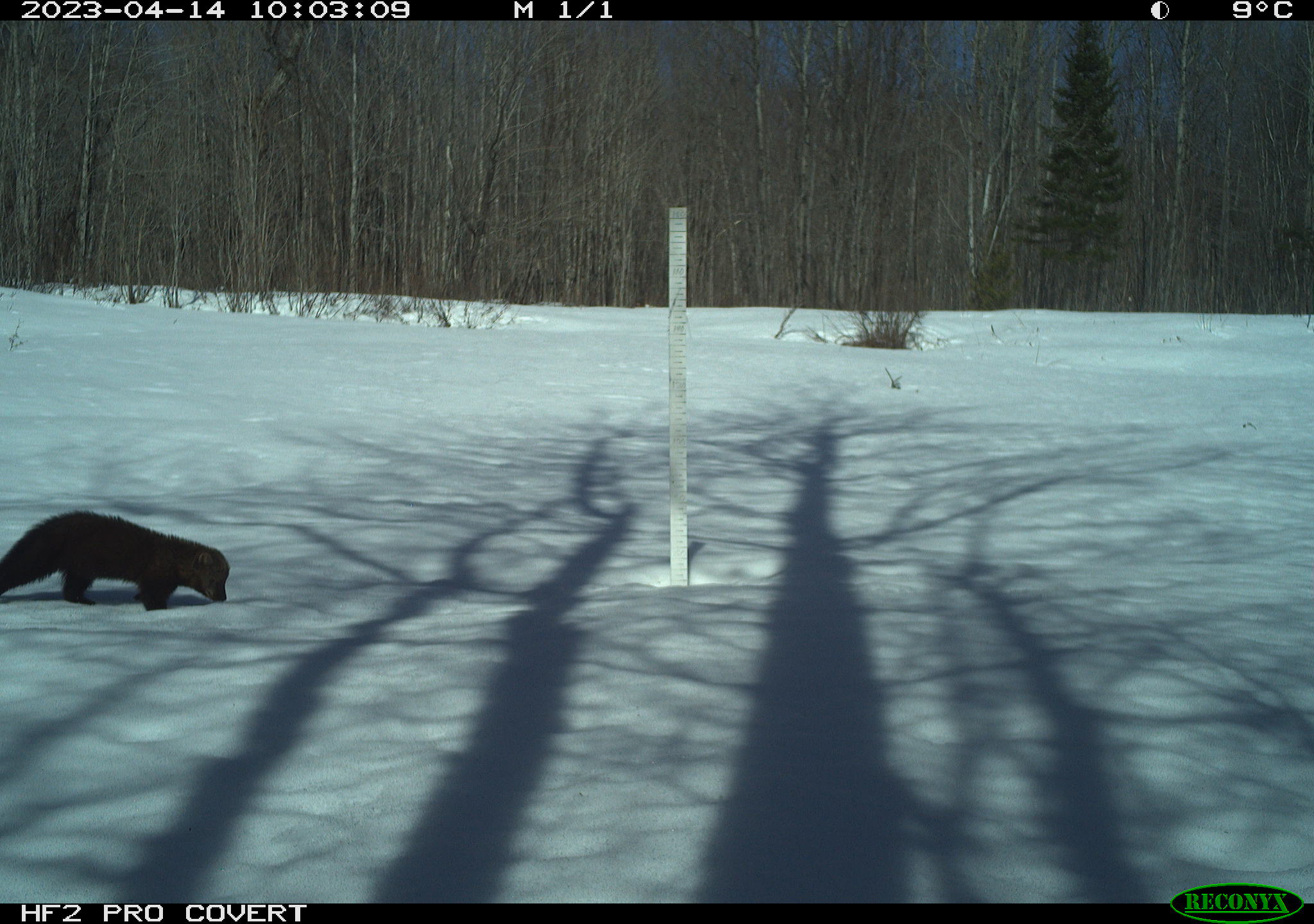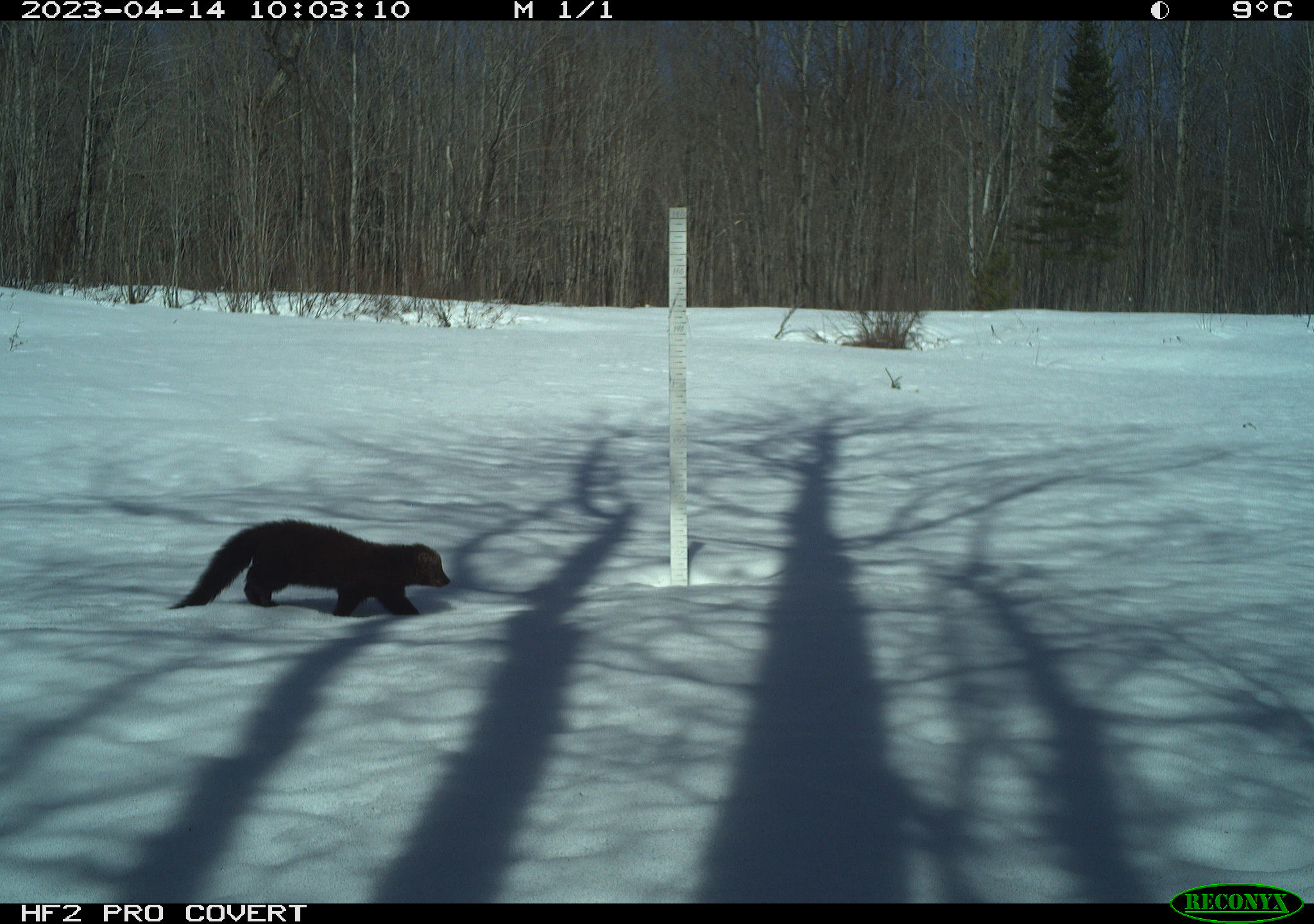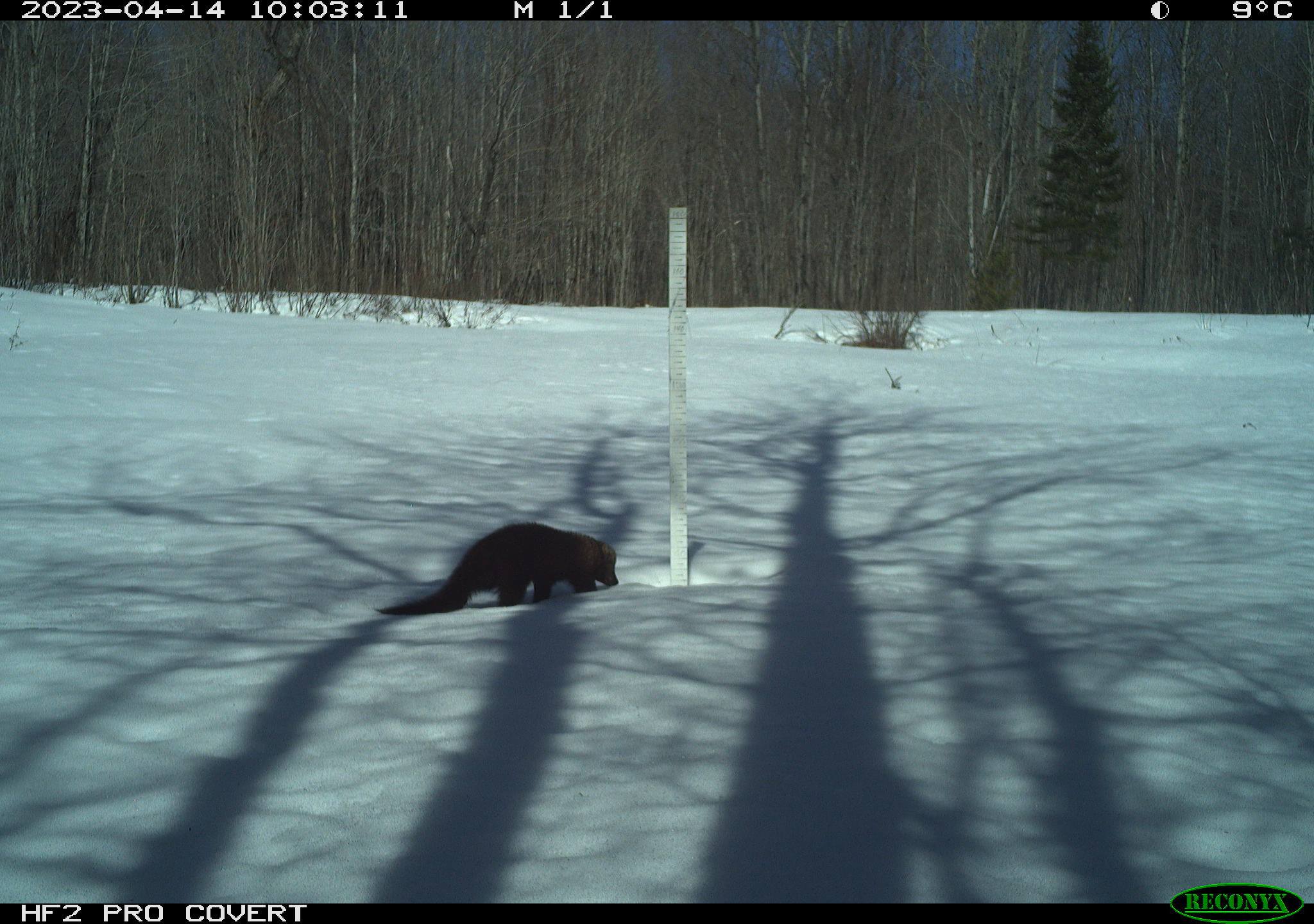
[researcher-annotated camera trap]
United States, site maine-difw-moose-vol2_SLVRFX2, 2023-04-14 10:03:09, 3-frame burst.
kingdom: Animalia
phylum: Chordata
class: Mammalia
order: Carnivora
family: Mustelidae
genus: Pekania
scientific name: Pekania pennanti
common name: fisher